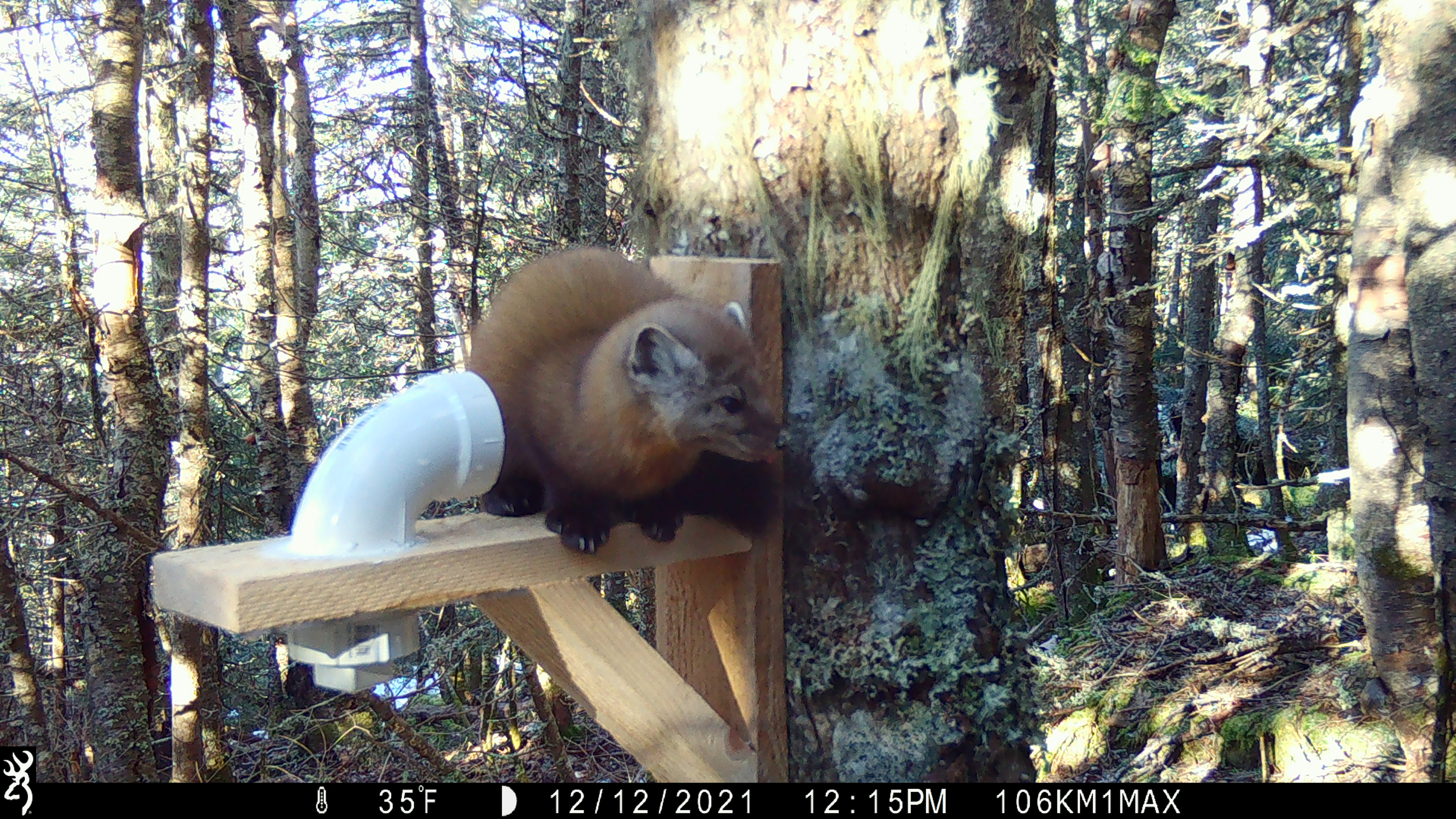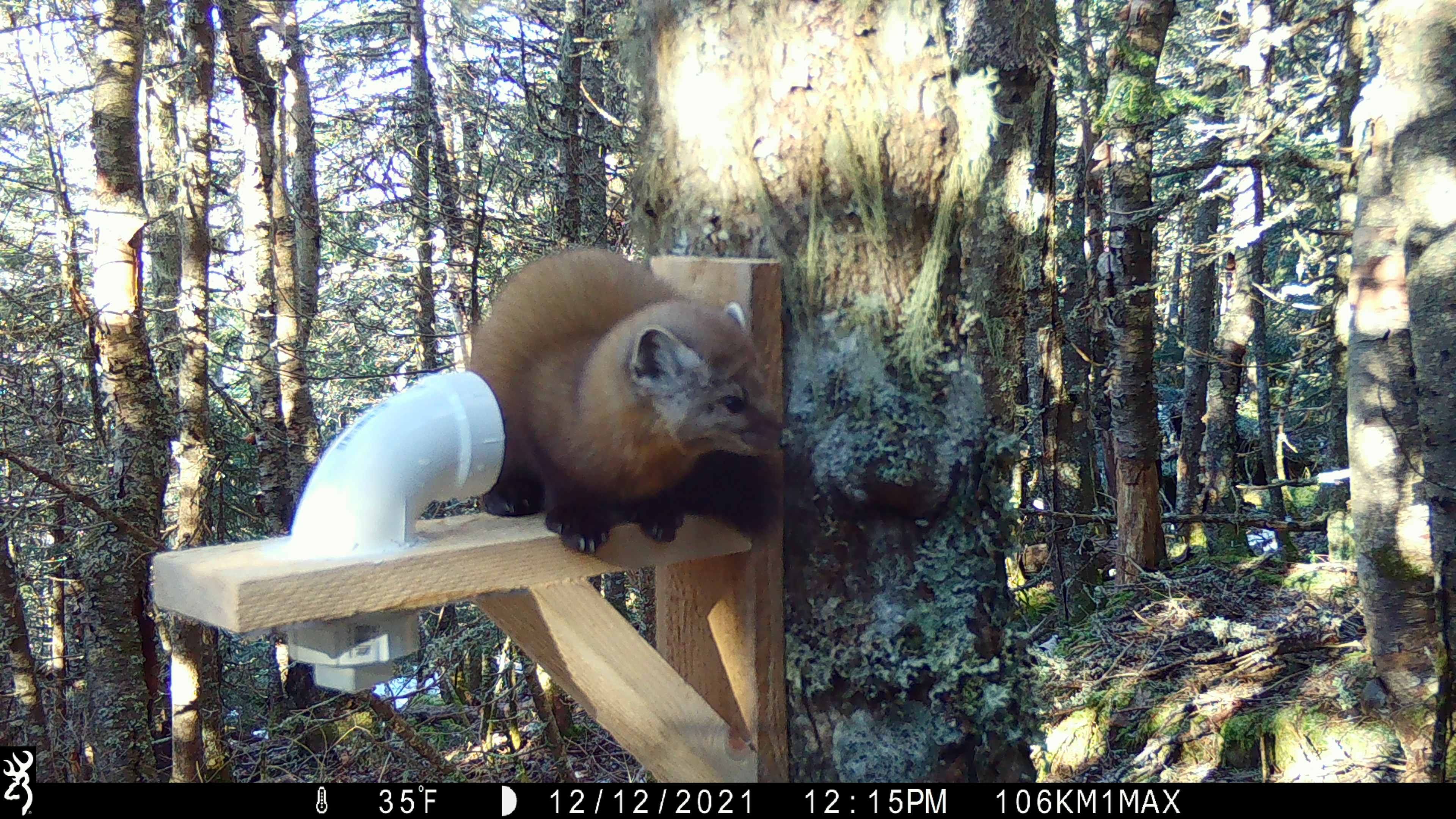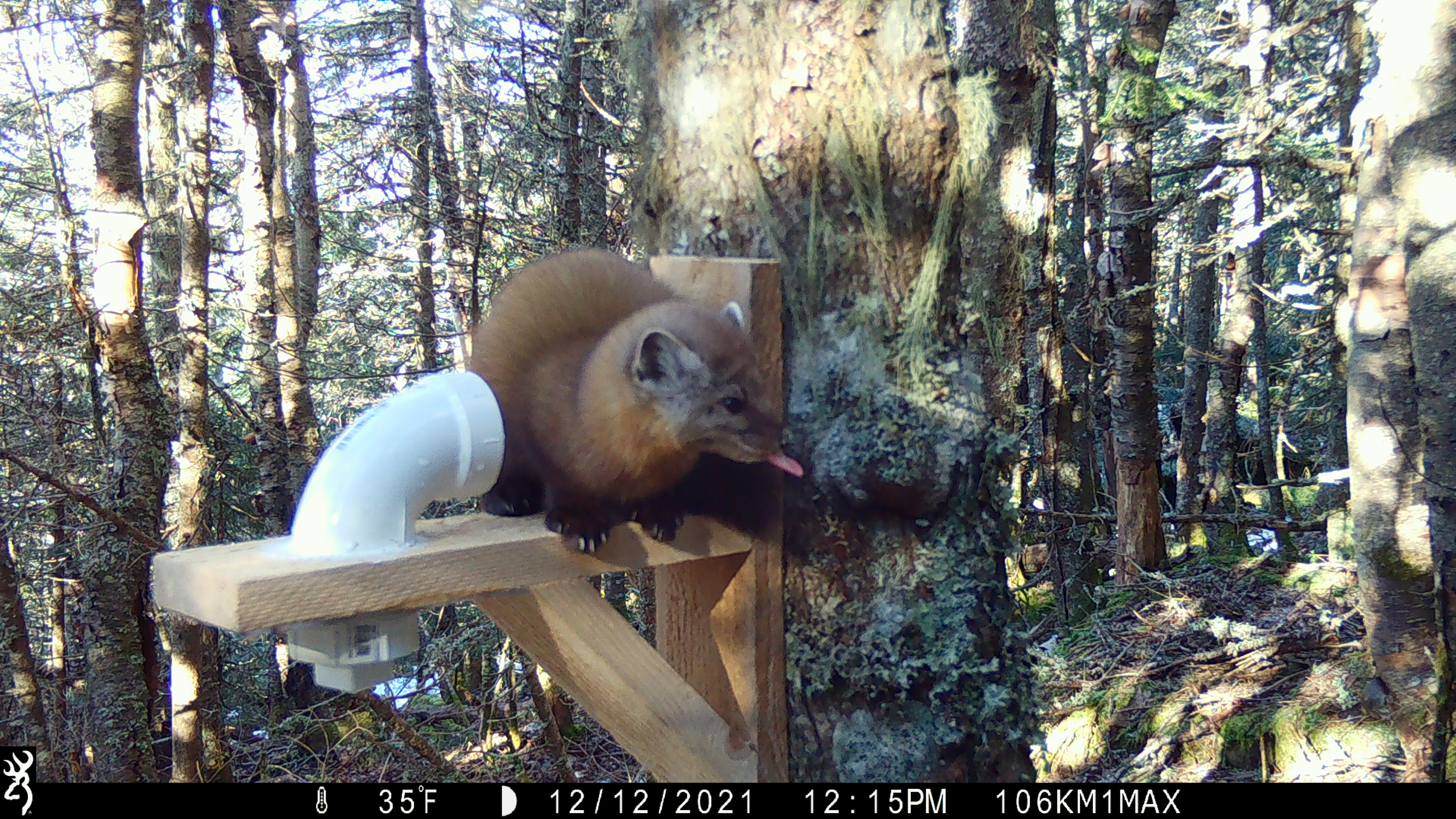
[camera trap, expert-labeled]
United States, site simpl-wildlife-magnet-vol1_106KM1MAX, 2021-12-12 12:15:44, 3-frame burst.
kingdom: Animalia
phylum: Chordata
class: Mammalia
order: Carnivora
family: Mustelidae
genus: Martes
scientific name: Martes americana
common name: american marten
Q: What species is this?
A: American marten (Martes americana).